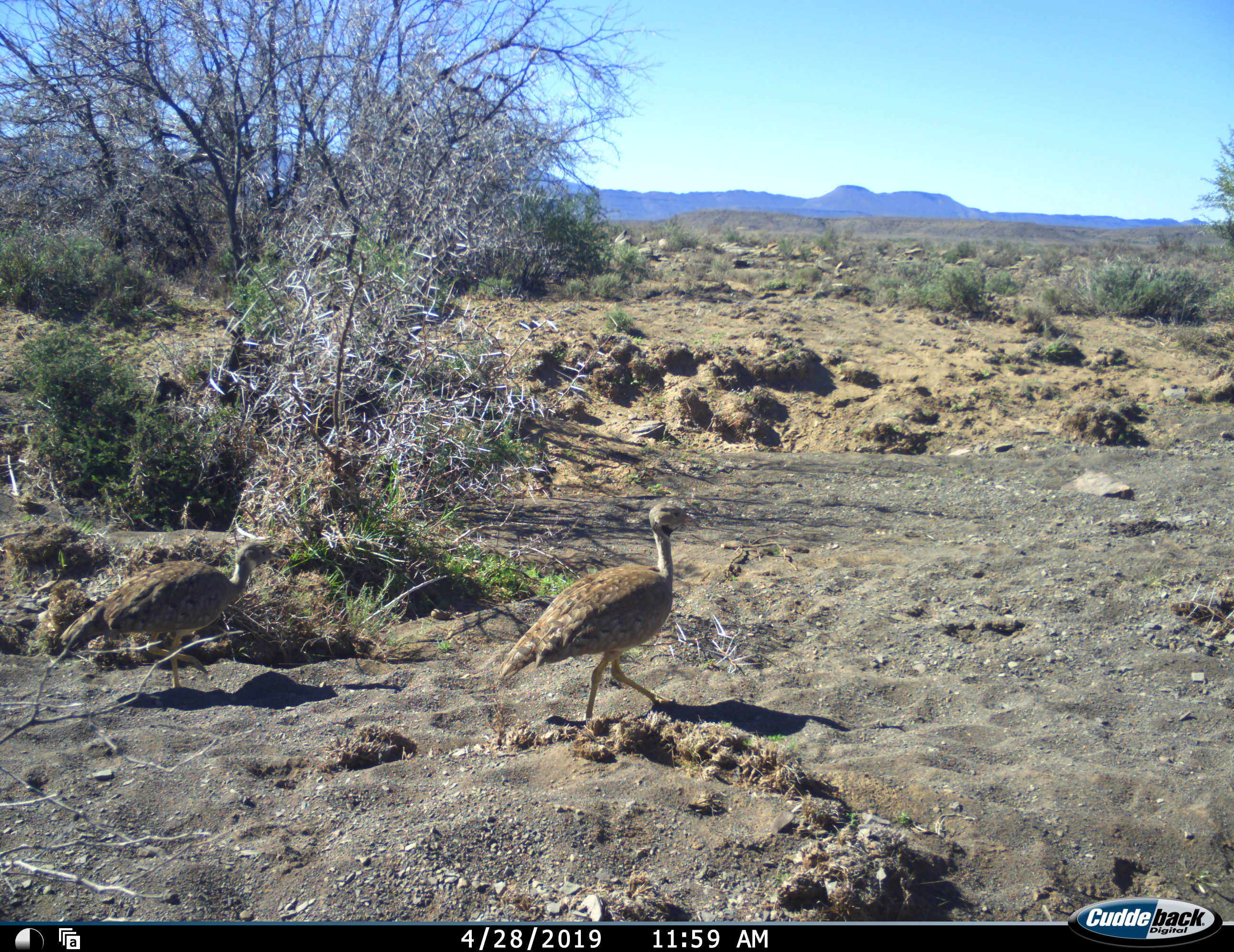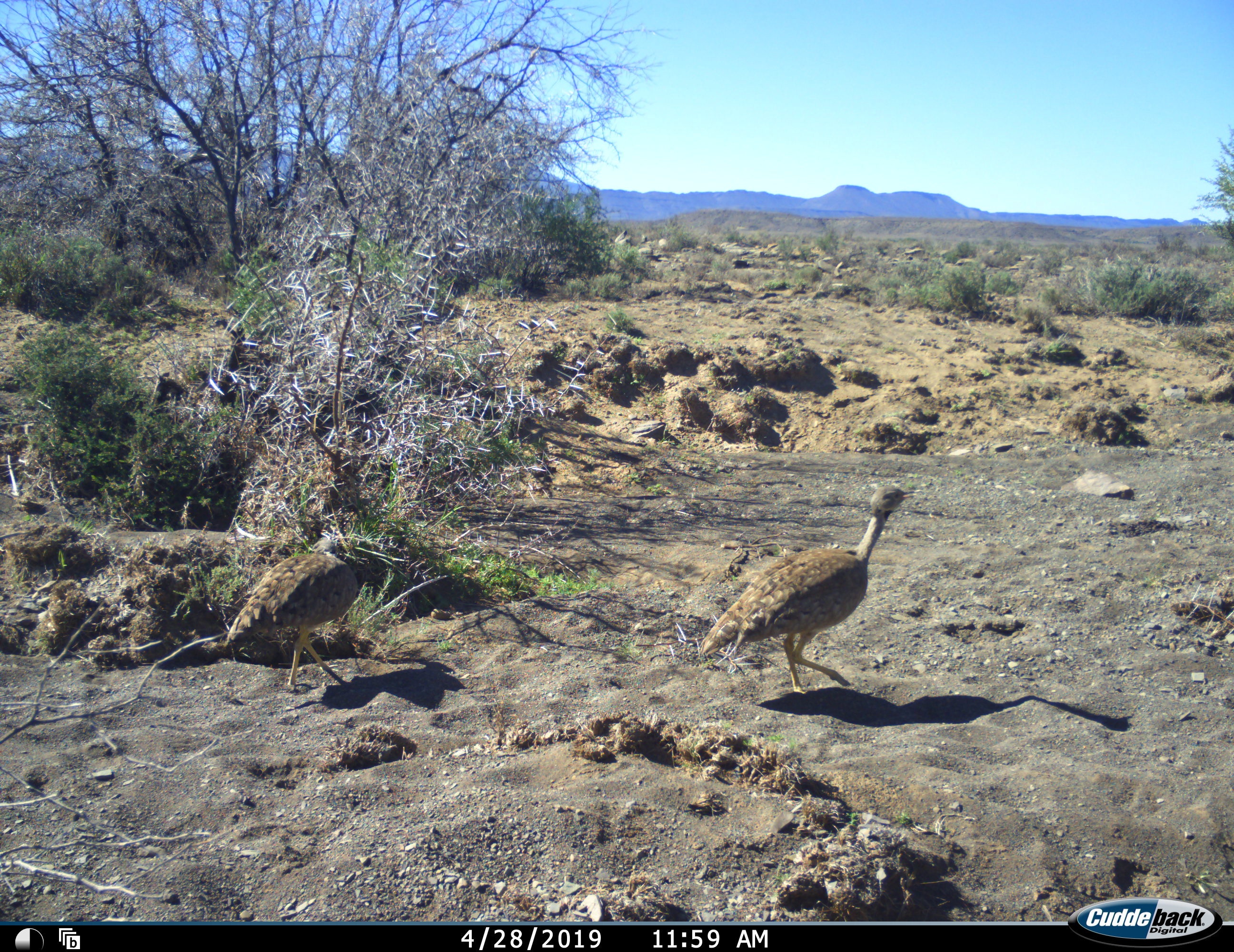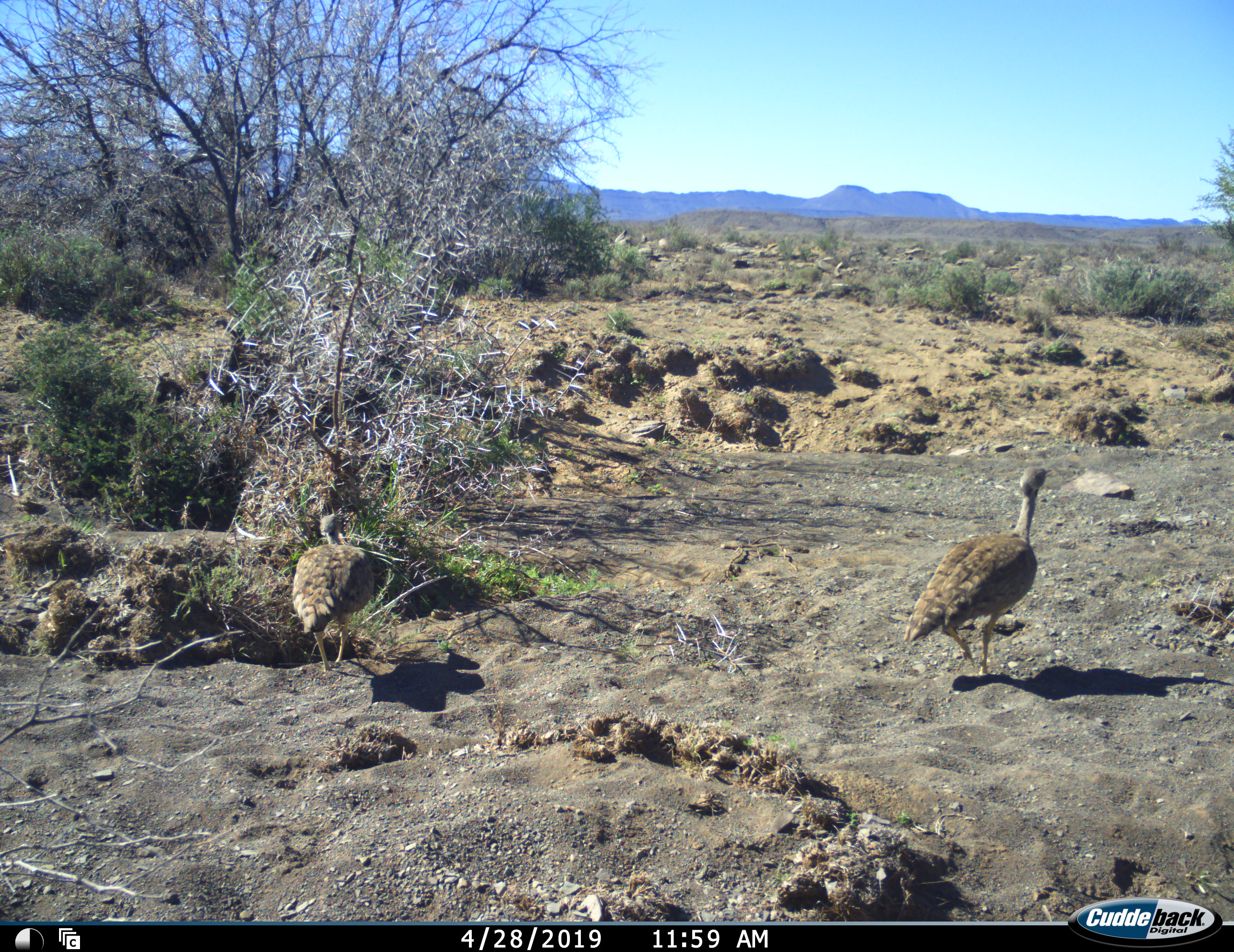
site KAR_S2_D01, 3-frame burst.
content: unidentified animal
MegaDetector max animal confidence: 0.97